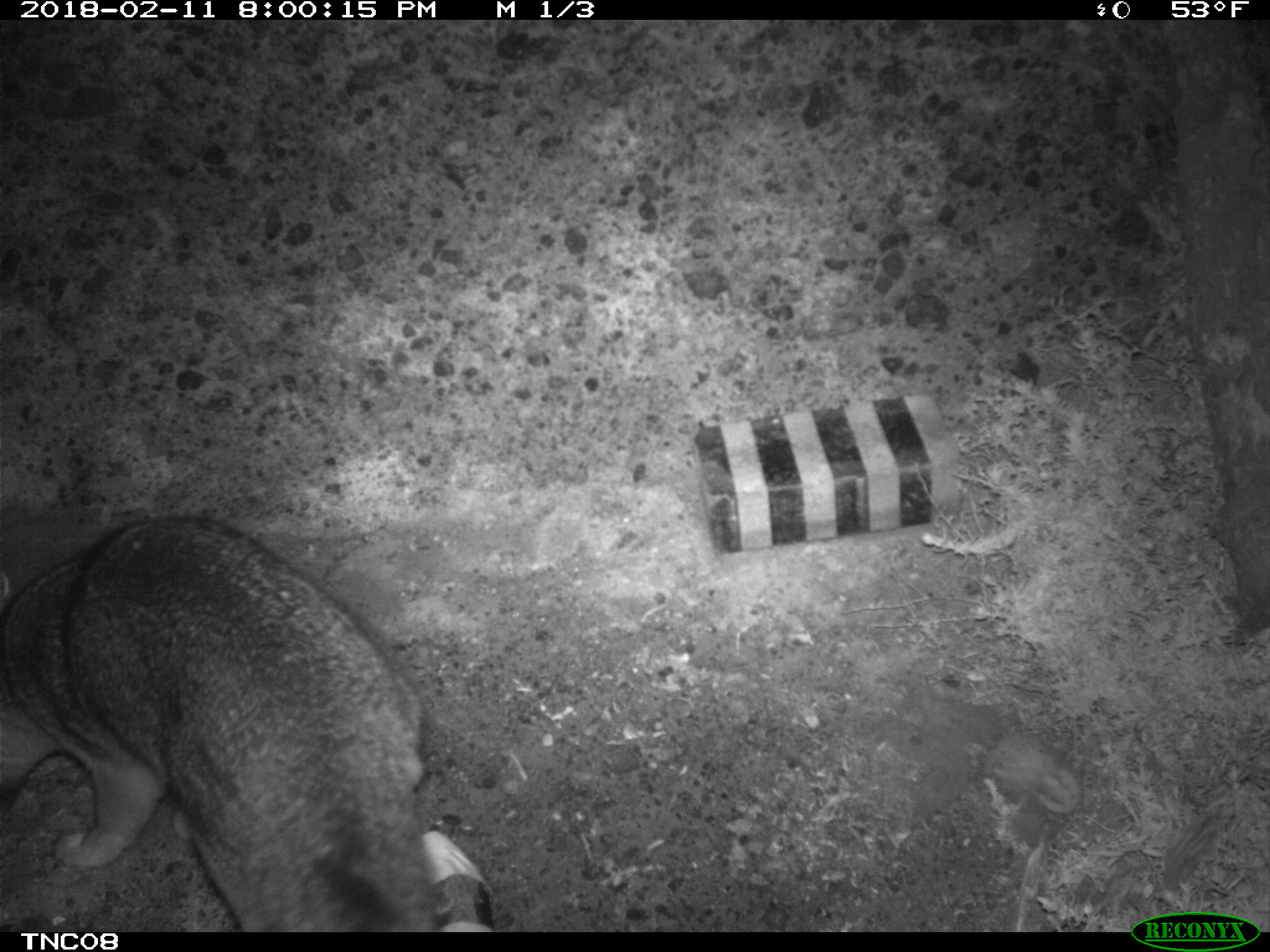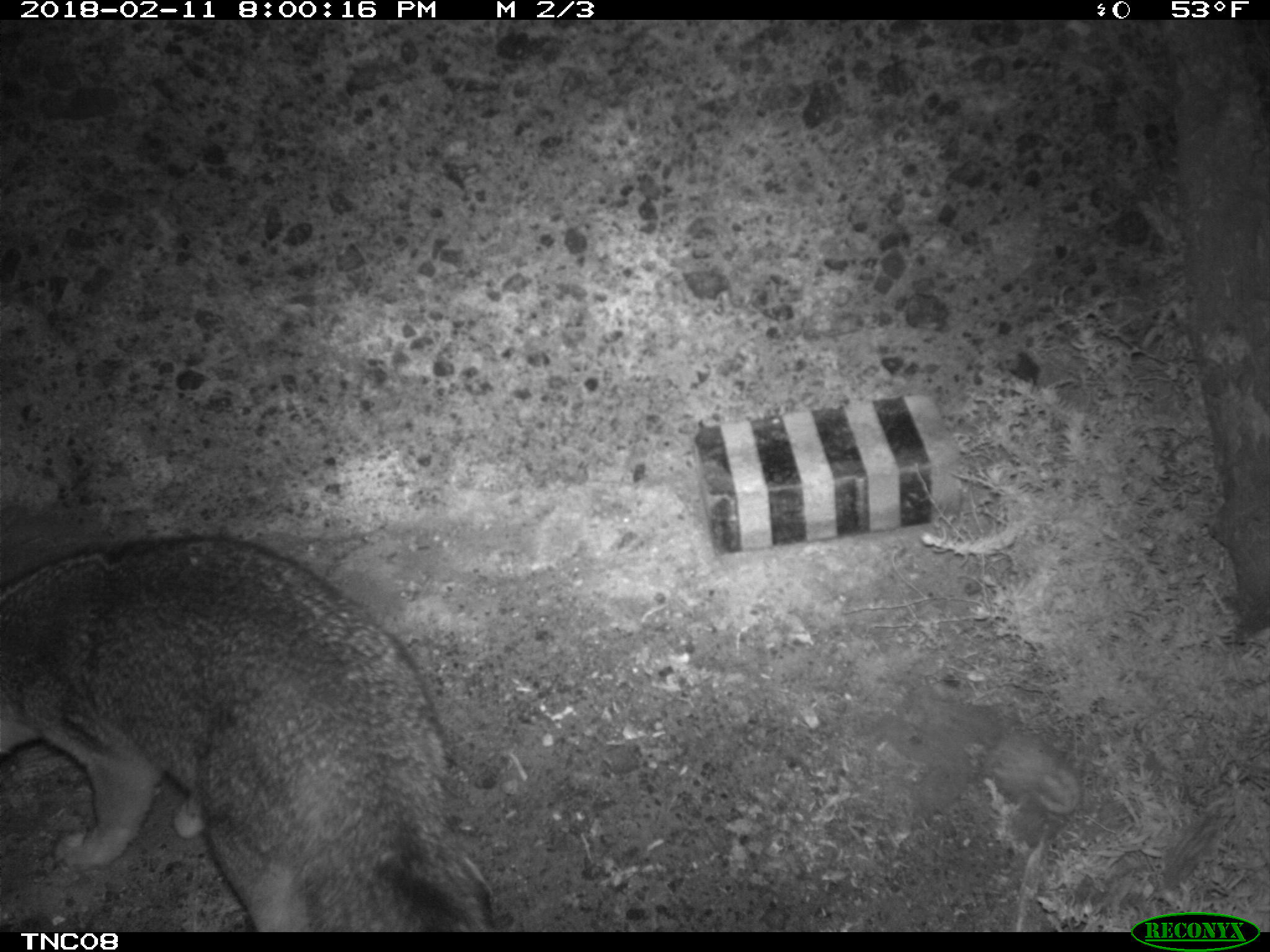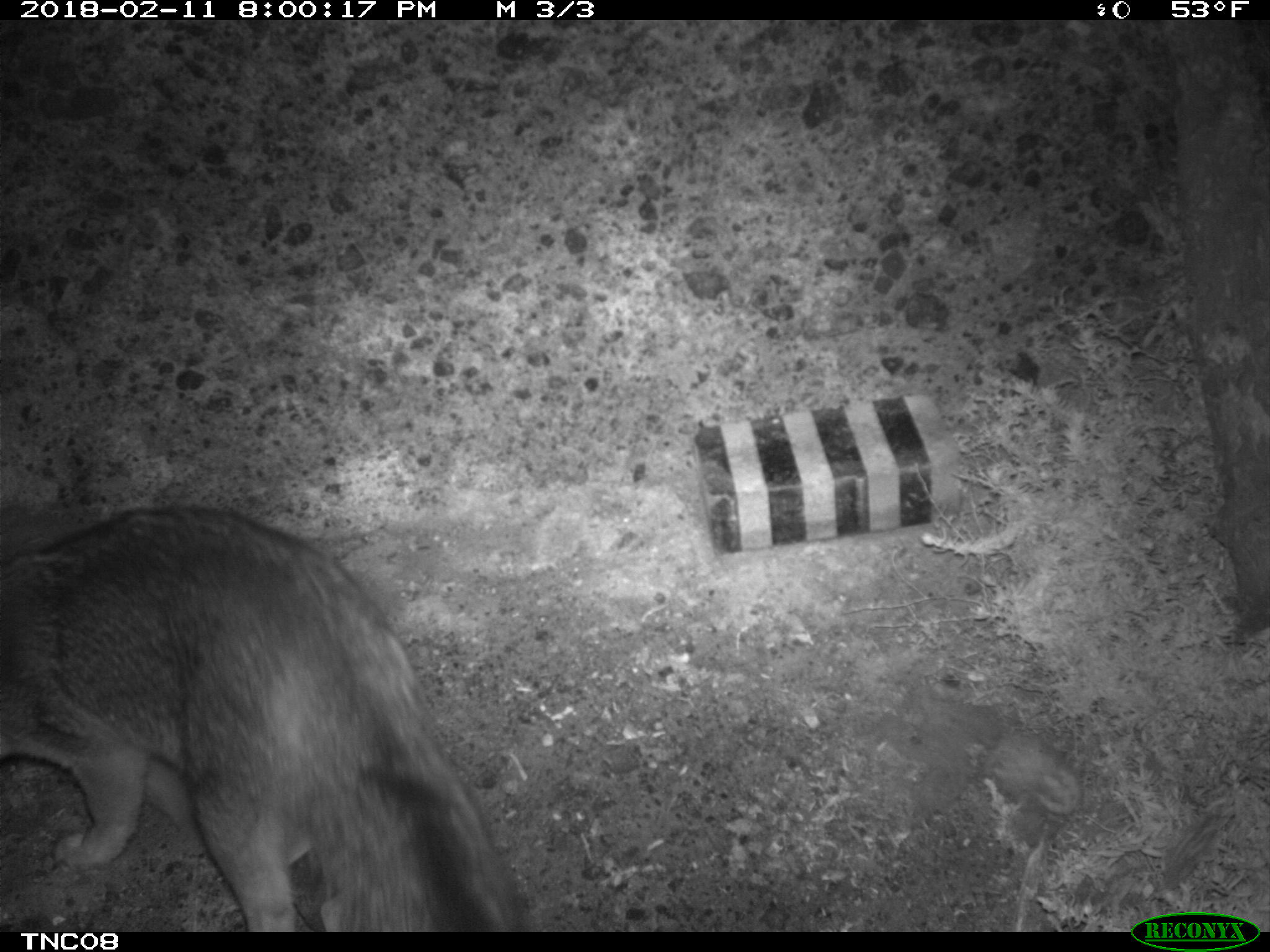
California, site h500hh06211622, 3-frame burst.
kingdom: Animalia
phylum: Chordata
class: Mammalia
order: Carnivora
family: Canidae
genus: Urocyon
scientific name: Urocyon littoralis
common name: island fox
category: fox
Fox (island fox) (Urocyon littoralis).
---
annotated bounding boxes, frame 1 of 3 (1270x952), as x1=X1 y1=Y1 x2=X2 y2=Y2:
fox: x1=0 y1=511 x2=442 y2=932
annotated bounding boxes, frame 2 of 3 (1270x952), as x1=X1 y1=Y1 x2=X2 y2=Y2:
fox: x1=0 y1=535 x2=497 y2=932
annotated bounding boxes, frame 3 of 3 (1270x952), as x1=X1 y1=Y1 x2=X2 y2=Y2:
fox: x1=0 y1=504 x2=522 y2=933